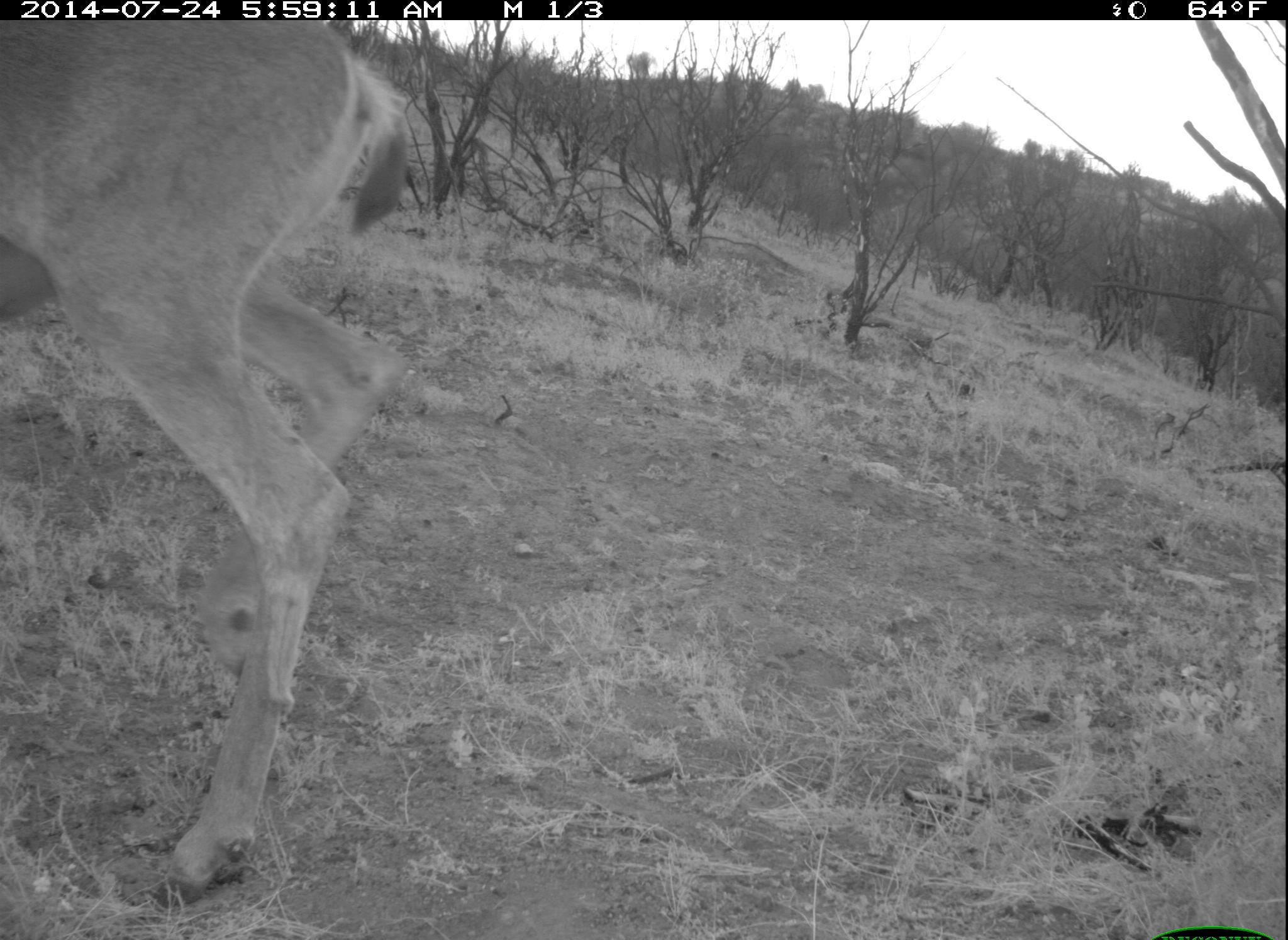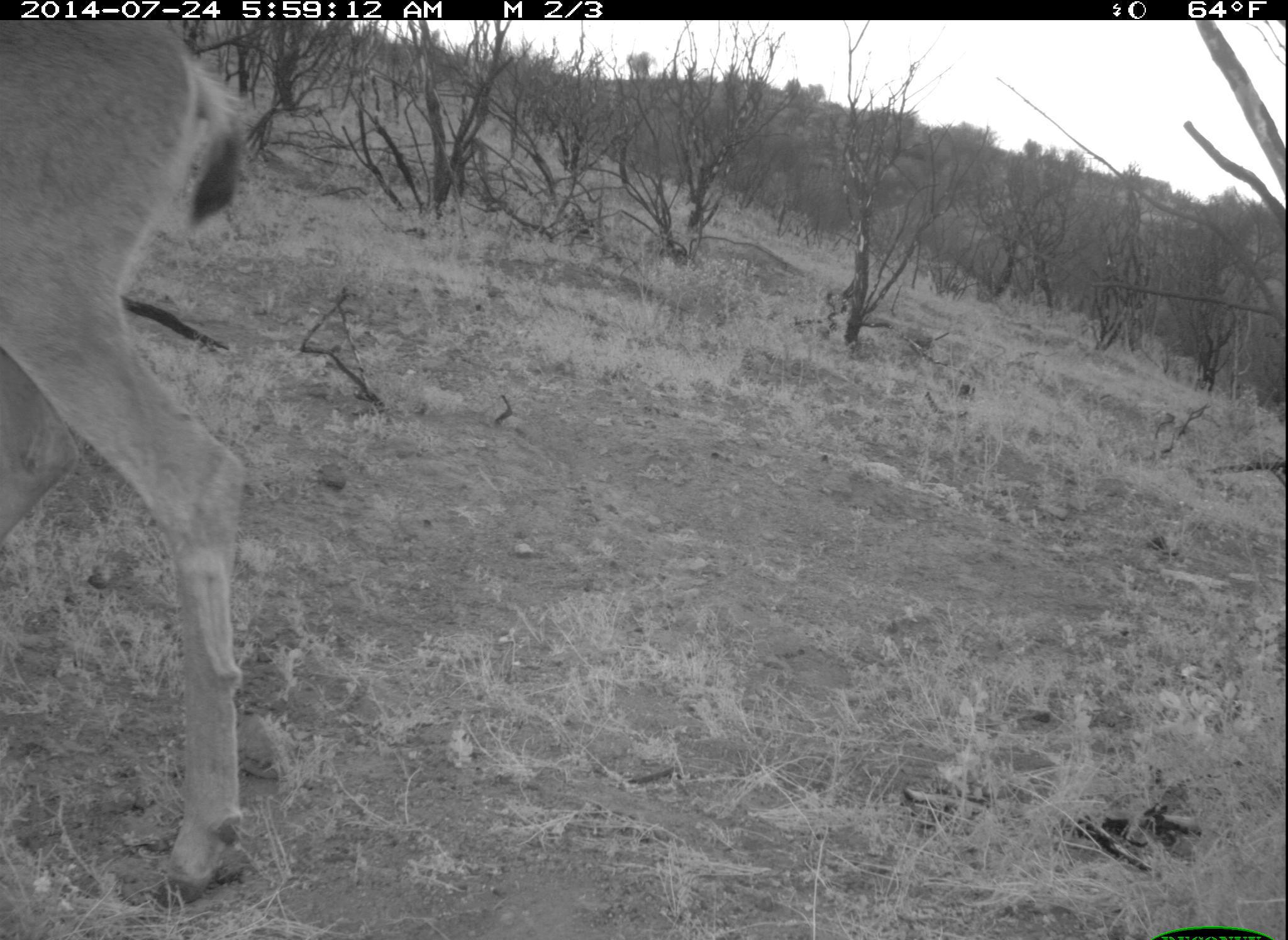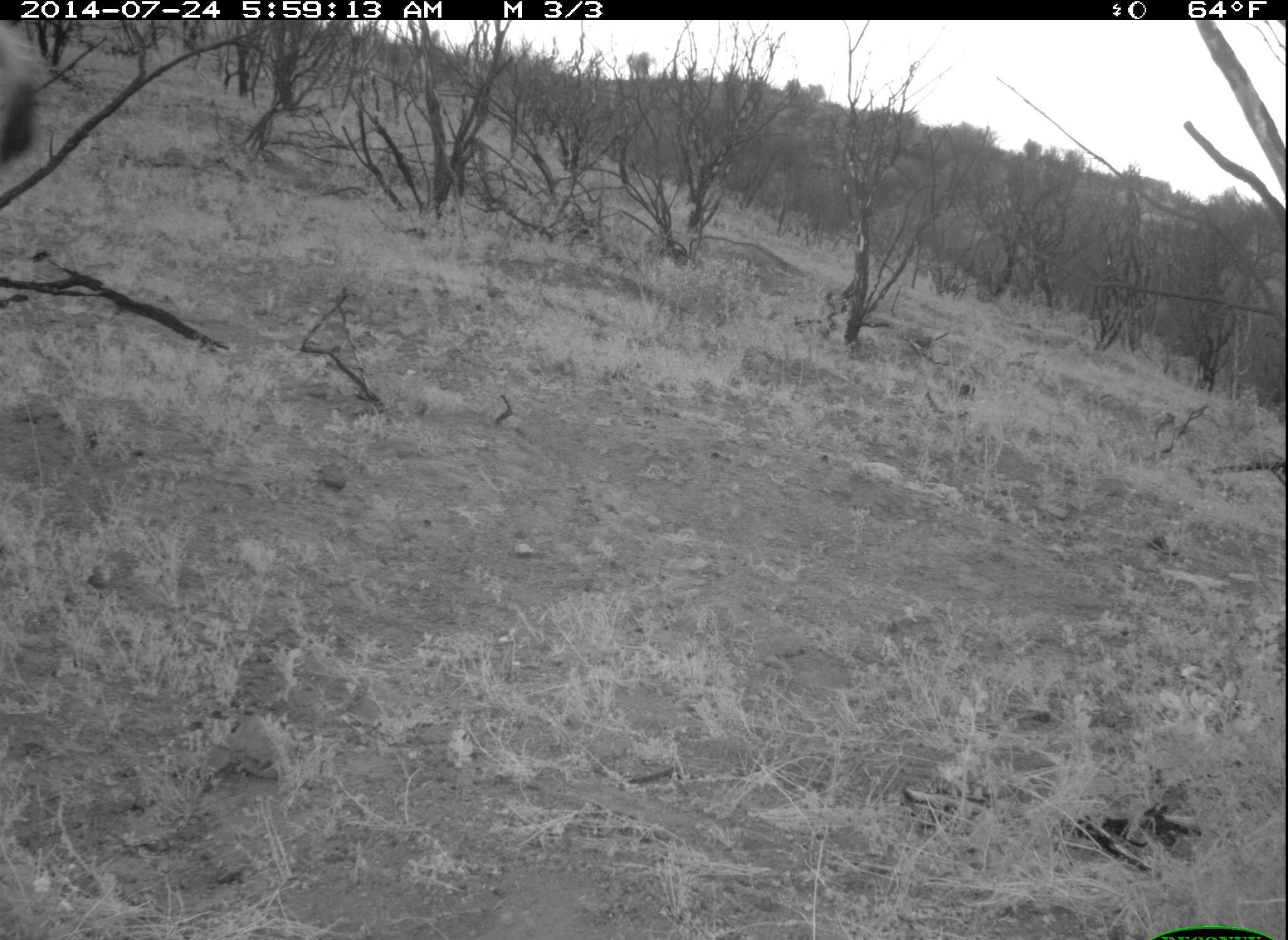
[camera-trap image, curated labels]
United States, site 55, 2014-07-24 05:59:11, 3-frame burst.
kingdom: Animalia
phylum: Chordata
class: Mammalia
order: Artiodactyla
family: Cervidae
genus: Odocoileus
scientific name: Odocoileus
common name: deer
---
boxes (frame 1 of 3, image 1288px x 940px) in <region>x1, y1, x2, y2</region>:
deer: <region>0, 19, 412, 918</region>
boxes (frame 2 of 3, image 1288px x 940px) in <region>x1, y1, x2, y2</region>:
deer: <region>0, 16, 250, 906</region>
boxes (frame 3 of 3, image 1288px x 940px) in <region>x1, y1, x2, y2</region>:
deer: <region>2, 20, 48, 175</region>